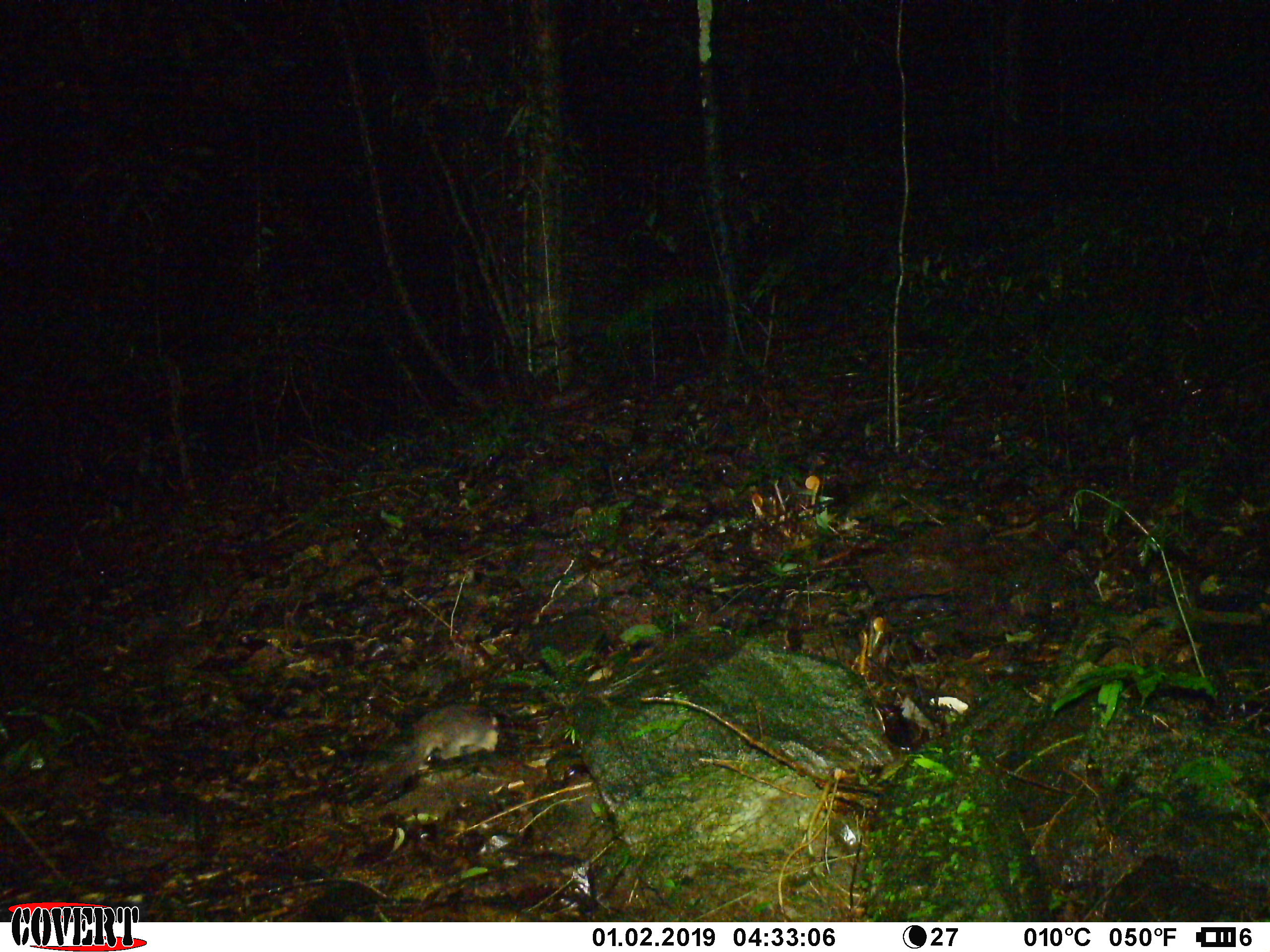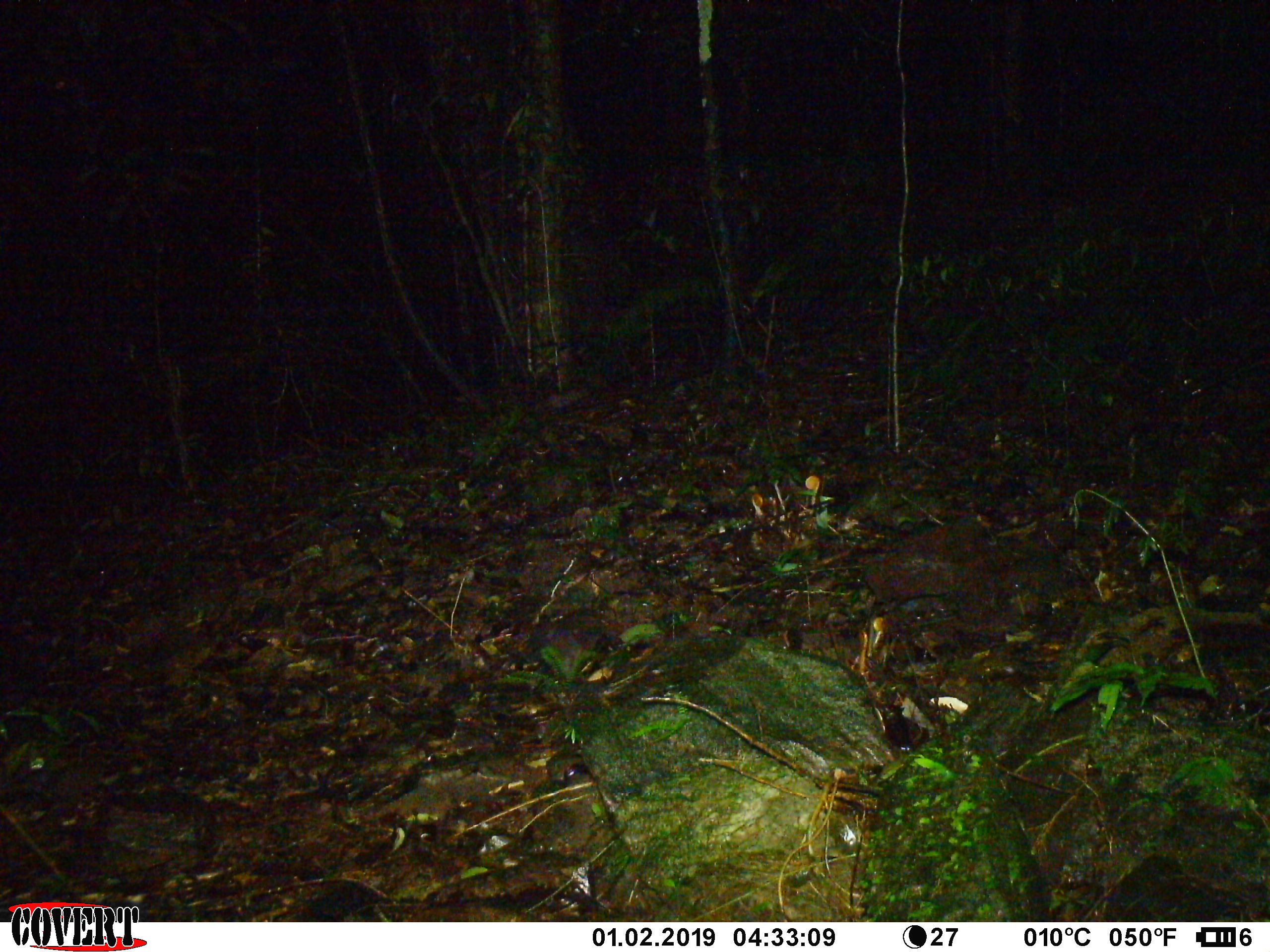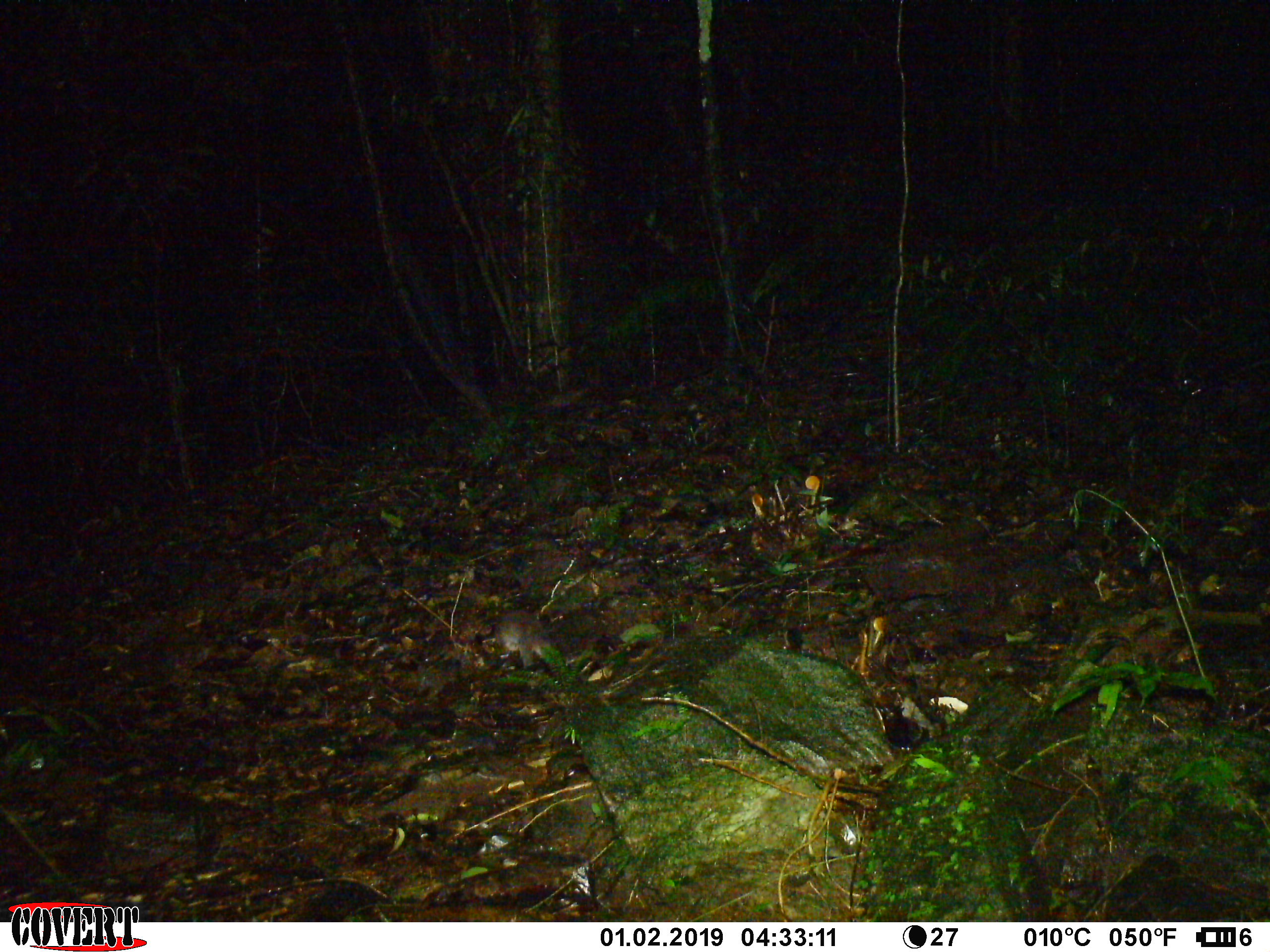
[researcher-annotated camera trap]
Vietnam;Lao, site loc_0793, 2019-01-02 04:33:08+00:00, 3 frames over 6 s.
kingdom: Animalia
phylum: Chordata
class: Mammalia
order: Carnivora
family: Mustelidae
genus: Melogale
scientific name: Melogale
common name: ferret badger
Ferret badger (Melogale). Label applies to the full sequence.